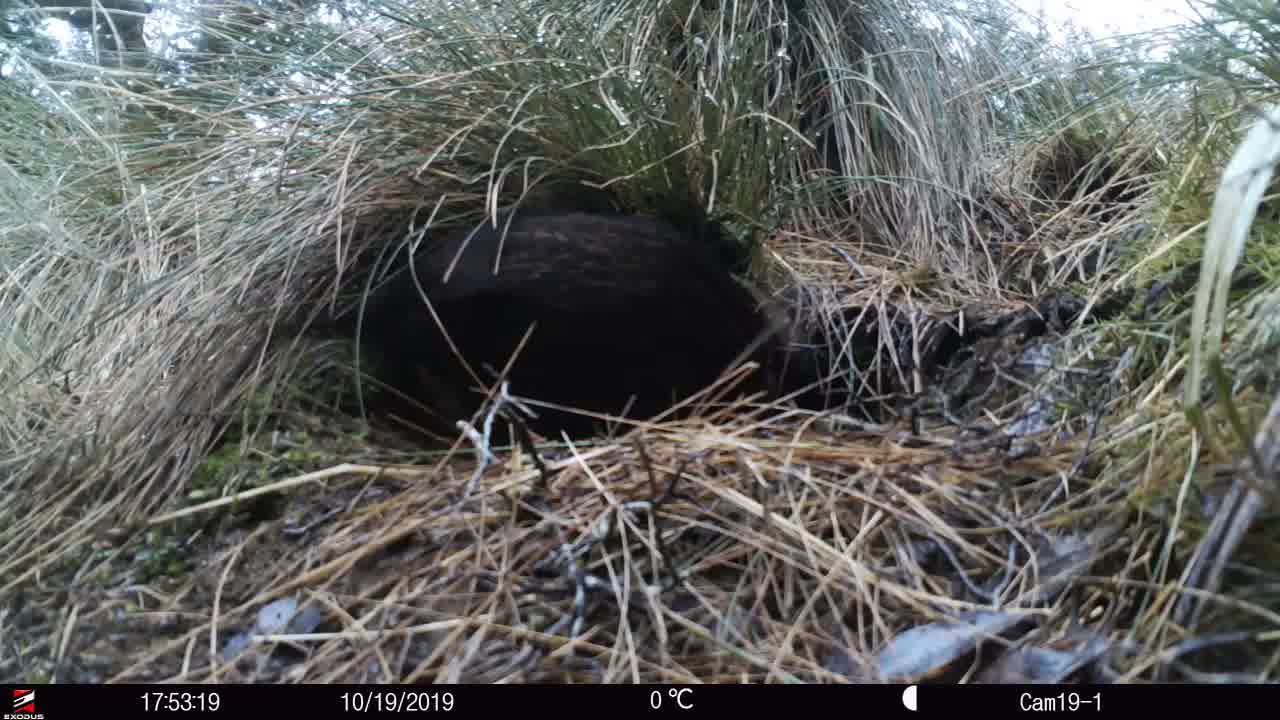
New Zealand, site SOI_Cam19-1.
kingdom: Animalia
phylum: Chordata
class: Aves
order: Gruiformes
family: Rallidae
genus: Gallirallus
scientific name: Gallirallus australis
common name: weka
Weka (Gallirallus australis).